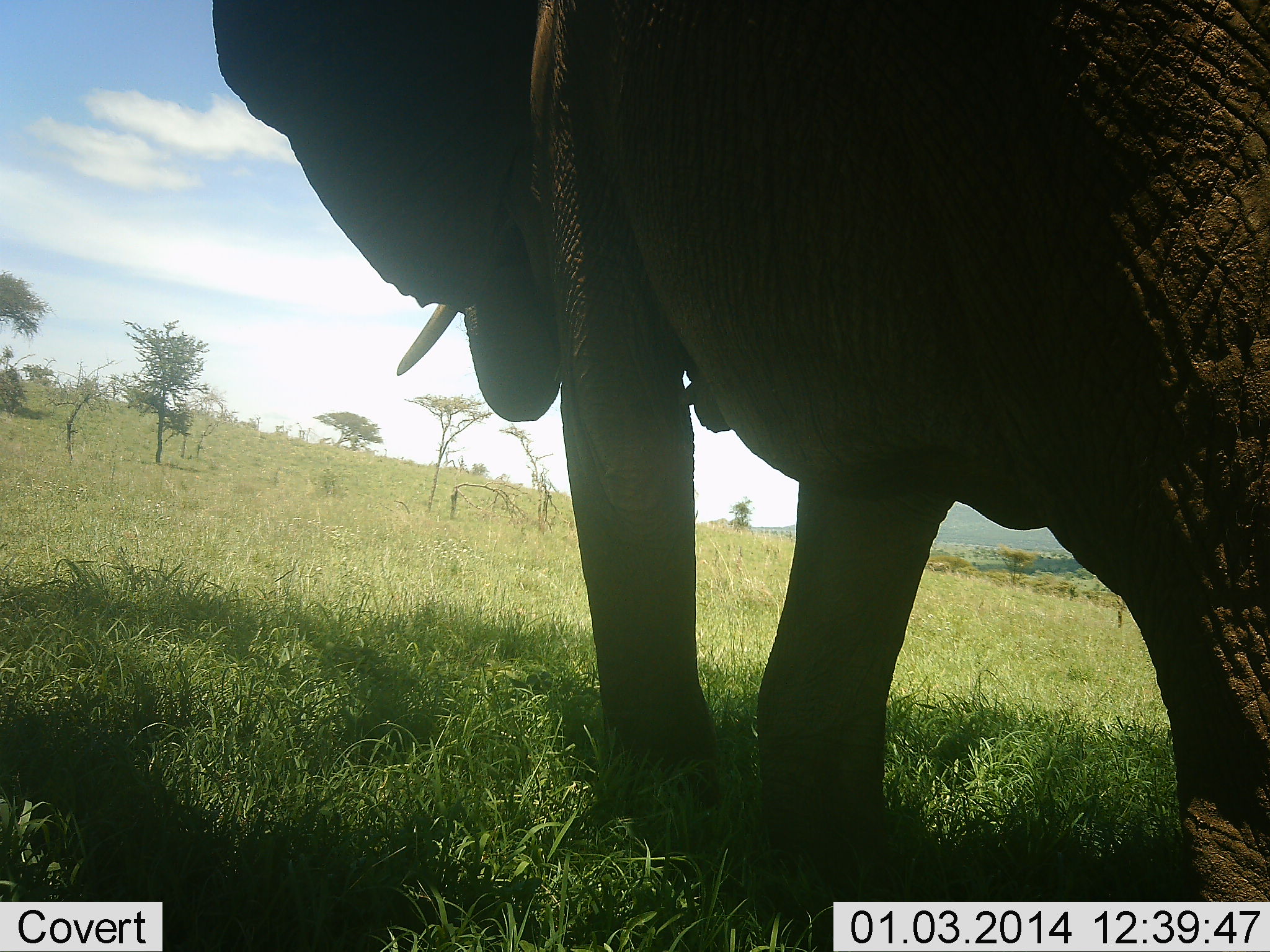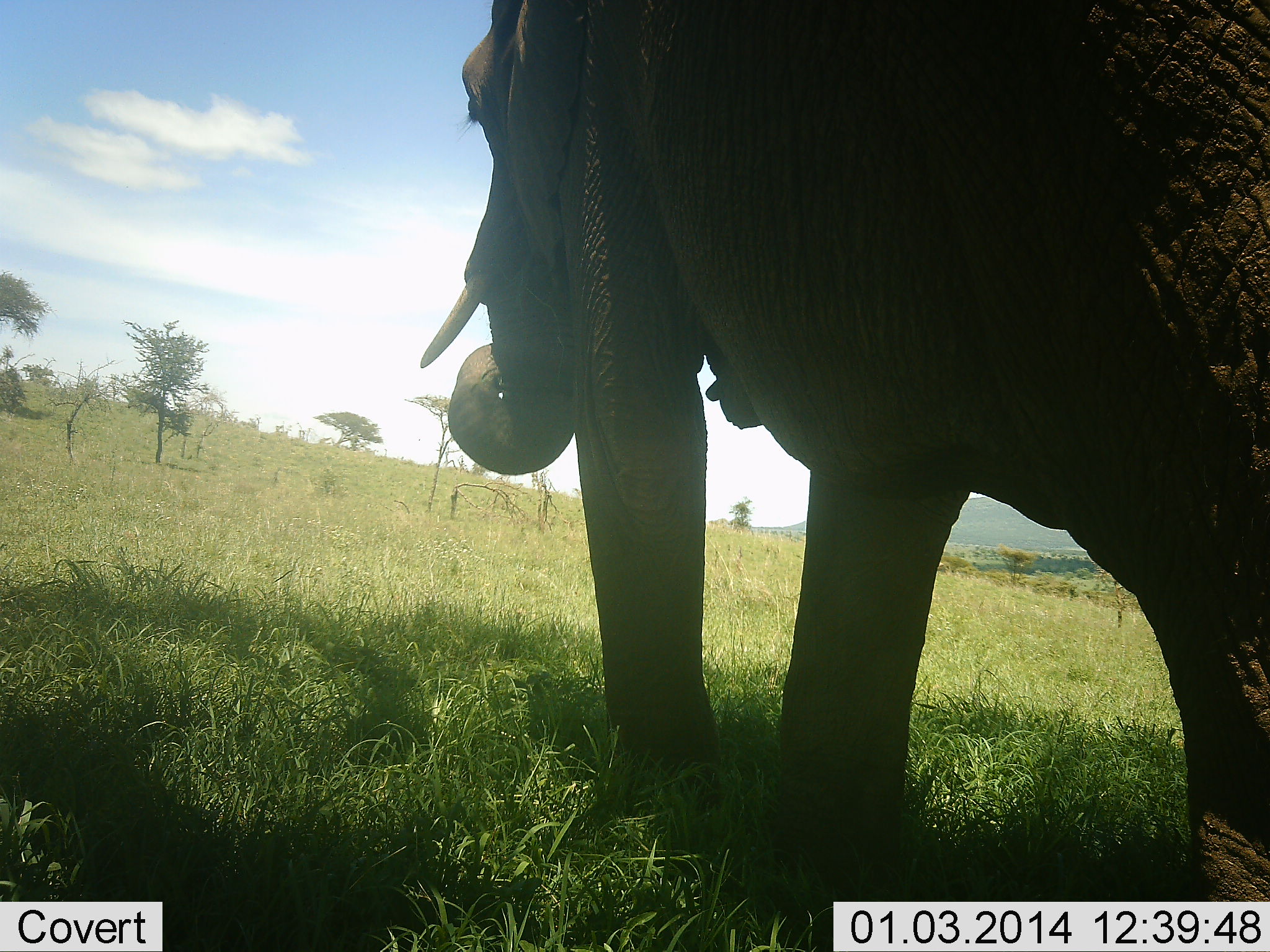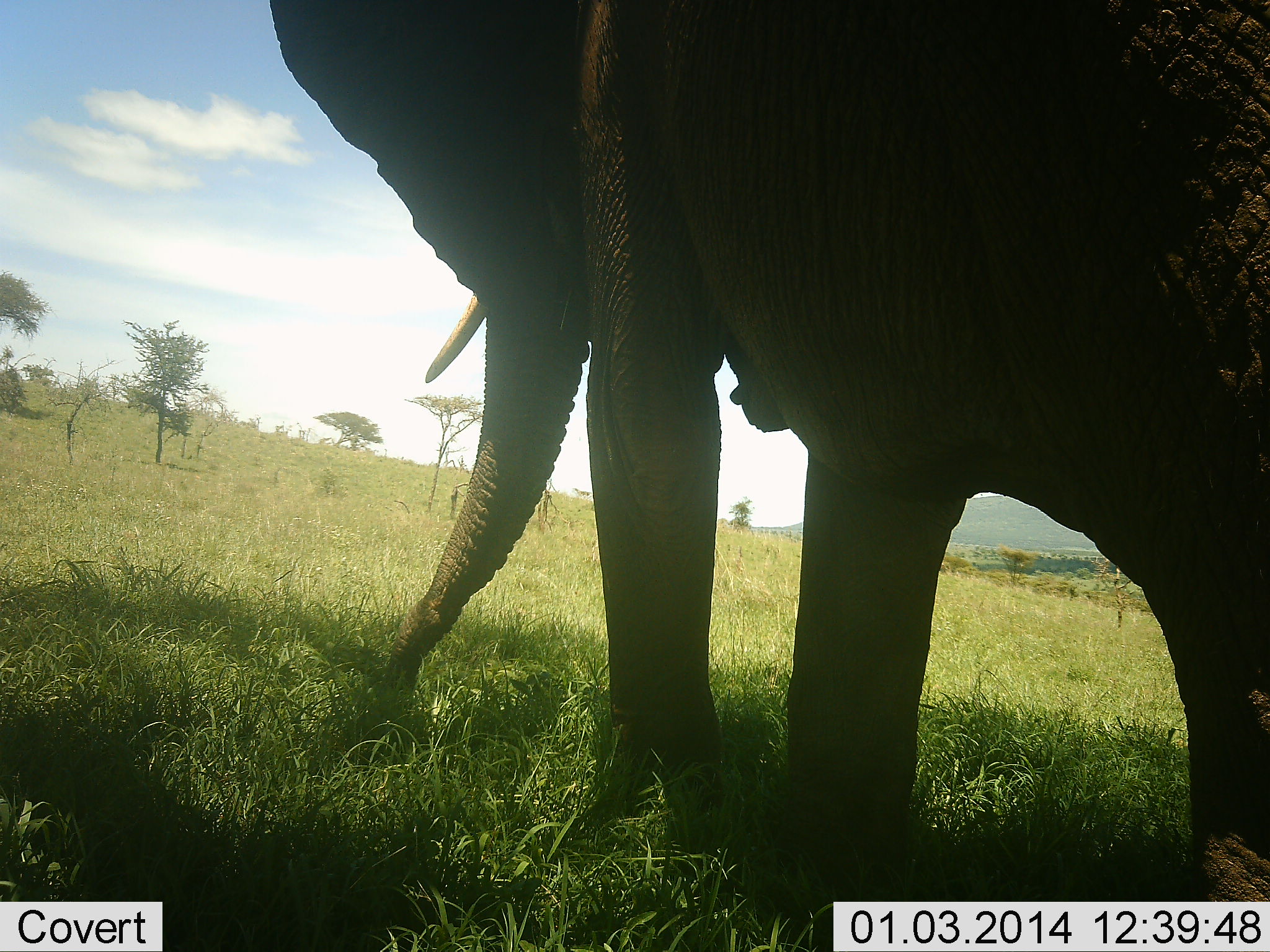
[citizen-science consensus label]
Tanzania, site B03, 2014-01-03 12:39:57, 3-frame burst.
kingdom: Animalia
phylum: Chordata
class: Mammalia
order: Proboscidea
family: Elephantidae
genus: Loxodonta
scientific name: Loxodonta africana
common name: african bush elephant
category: elephant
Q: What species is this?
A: Elephant (african bush elephant) (Loxodonta africana).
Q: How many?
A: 1.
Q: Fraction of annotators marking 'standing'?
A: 53%.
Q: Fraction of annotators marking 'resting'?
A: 0%.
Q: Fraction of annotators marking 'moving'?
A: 24%.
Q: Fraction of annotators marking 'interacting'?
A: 0%.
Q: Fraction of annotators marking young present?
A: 0%.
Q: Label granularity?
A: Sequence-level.